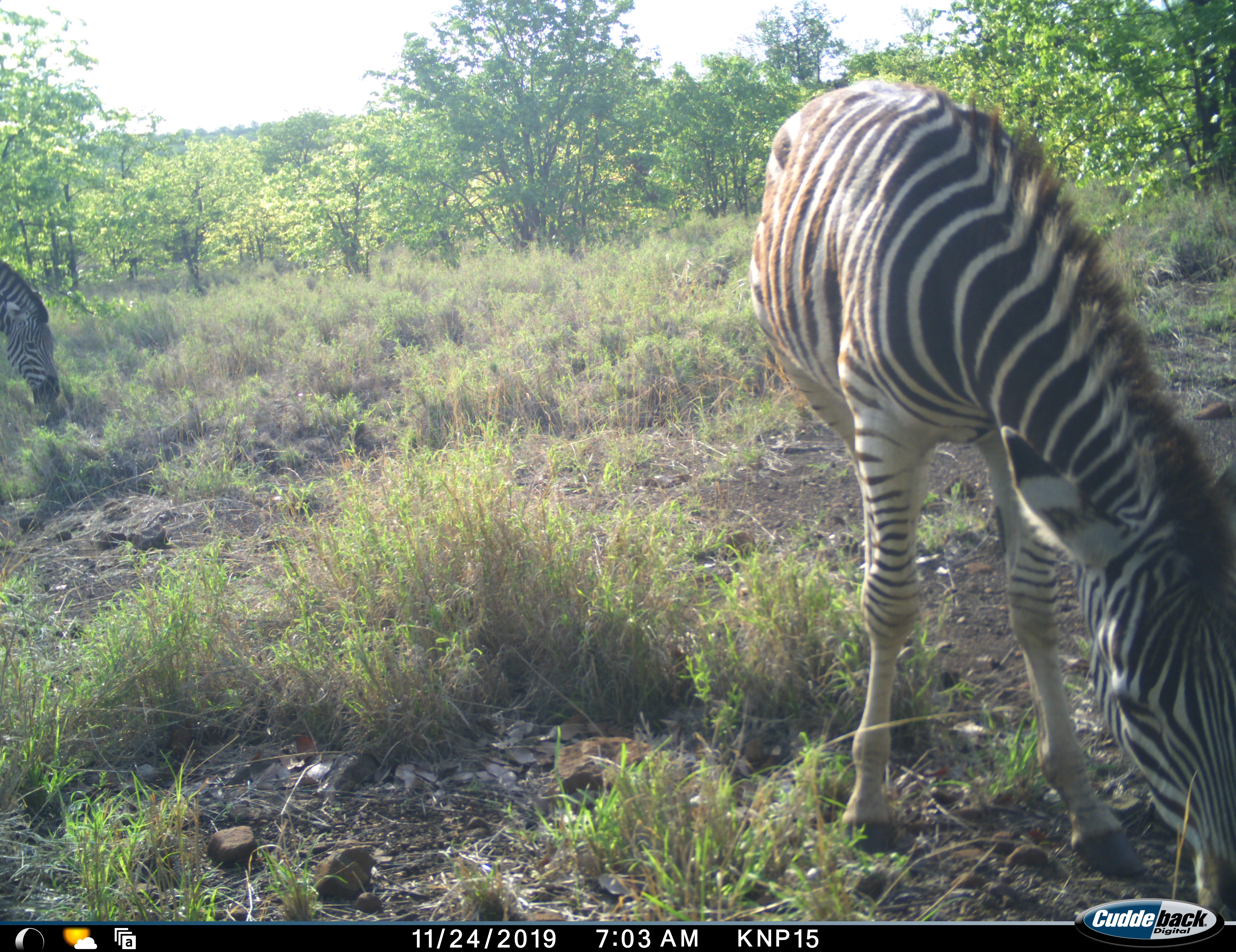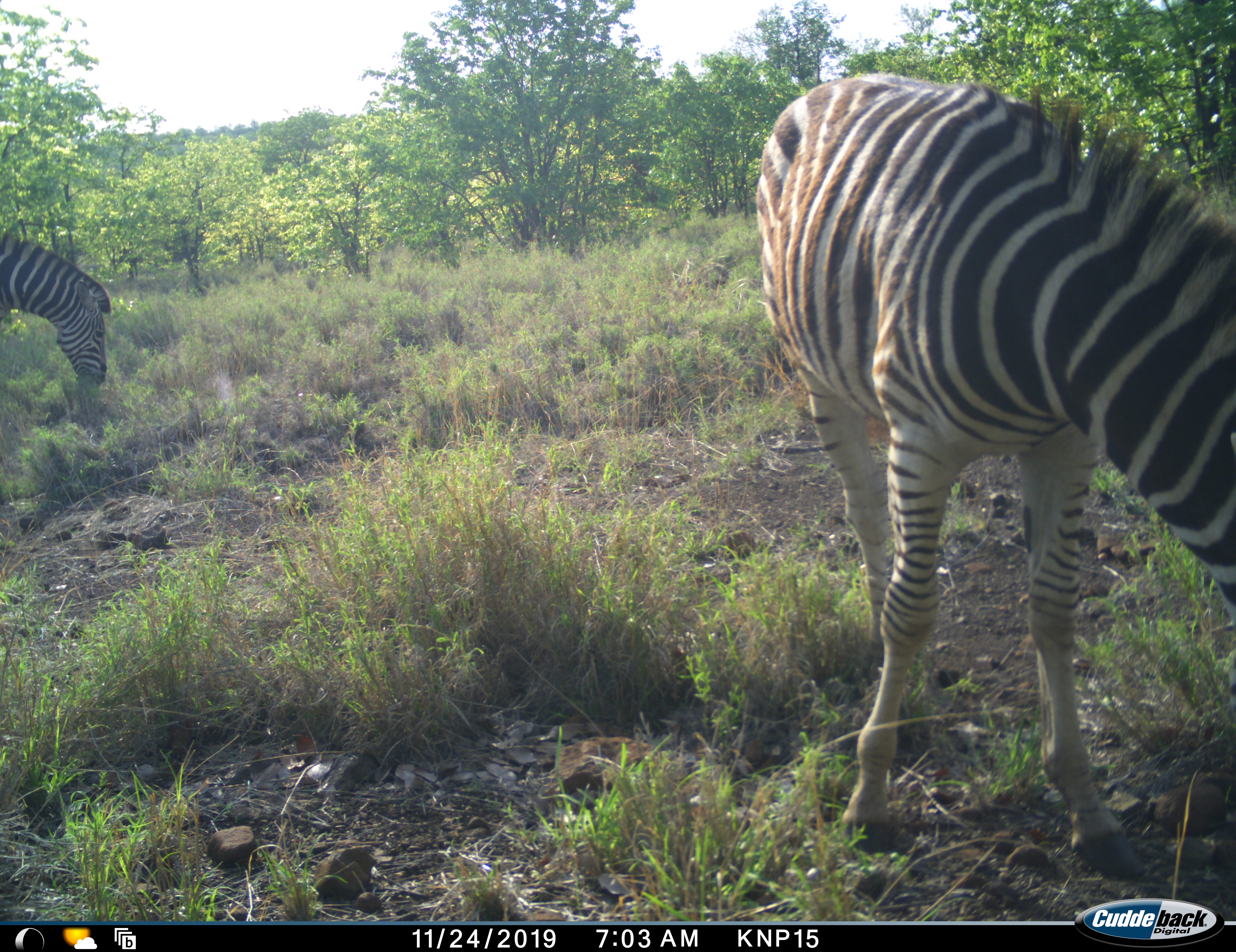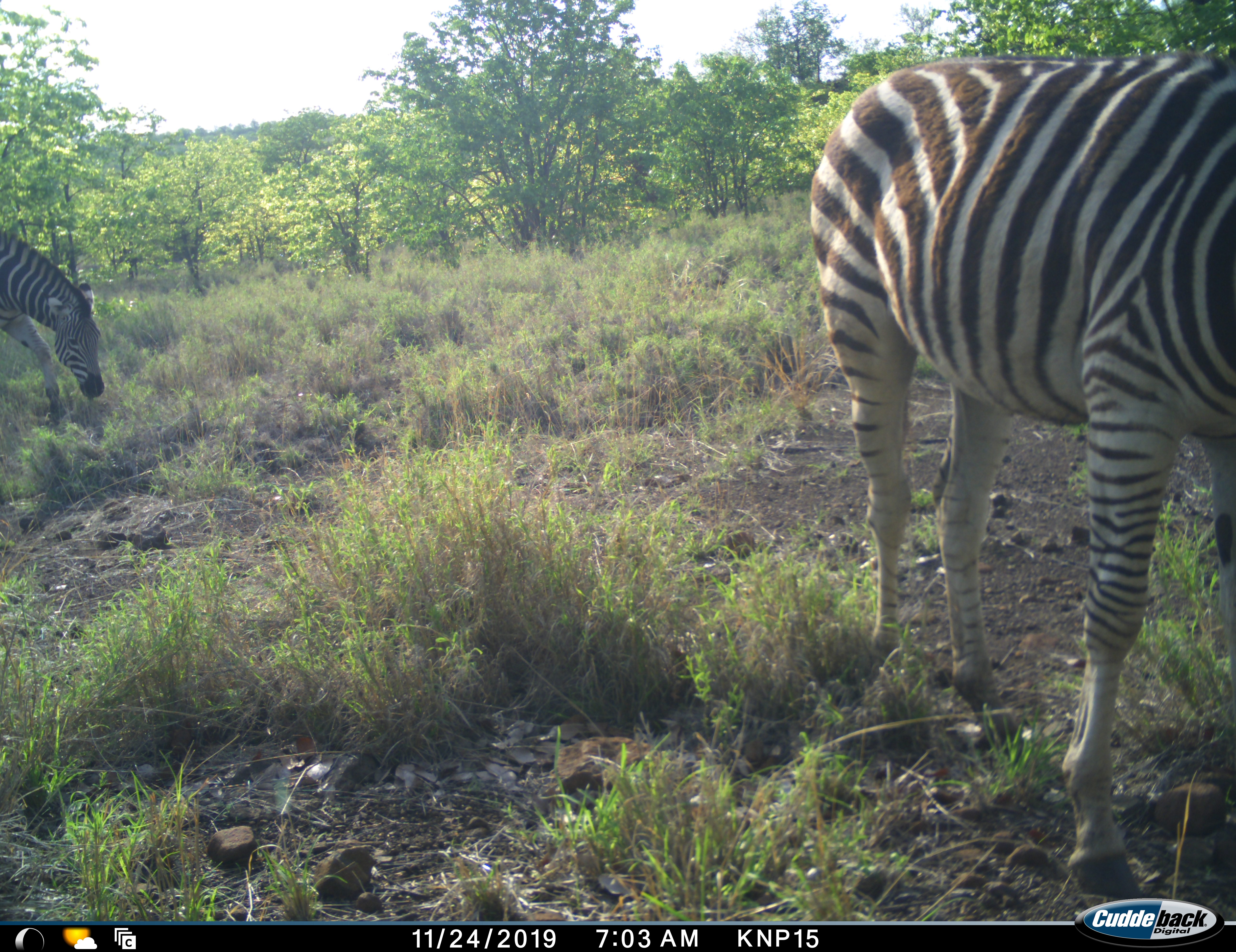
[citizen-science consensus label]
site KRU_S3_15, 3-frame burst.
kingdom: Animalia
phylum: Chordata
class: Mammalia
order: Perissodactyla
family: Equidae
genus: Equus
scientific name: Equus quagga burchellii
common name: burchell's zebra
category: zebraburchells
Zebraburchells (burchell's zebra) (Equus quagga burchellii), count 2. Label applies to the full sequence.